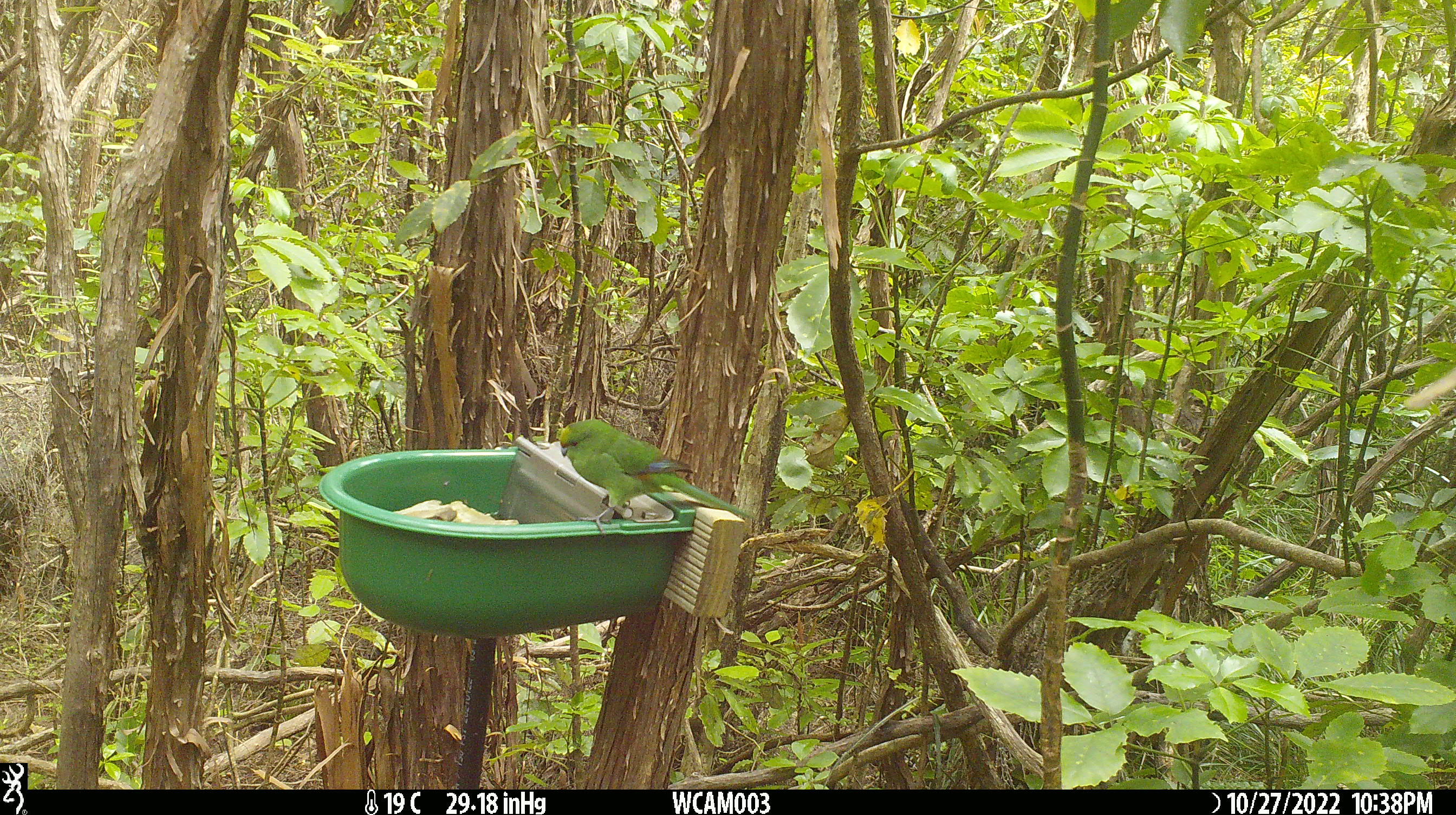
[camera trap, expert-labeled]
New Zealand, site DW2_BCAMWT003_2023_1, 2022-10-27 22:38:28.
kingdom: Animalia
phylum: Chordata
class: Aves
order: Psittaciformes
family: Psittaculidae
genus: Cyanoramphus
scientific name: Cyanoramphus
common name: parakeet